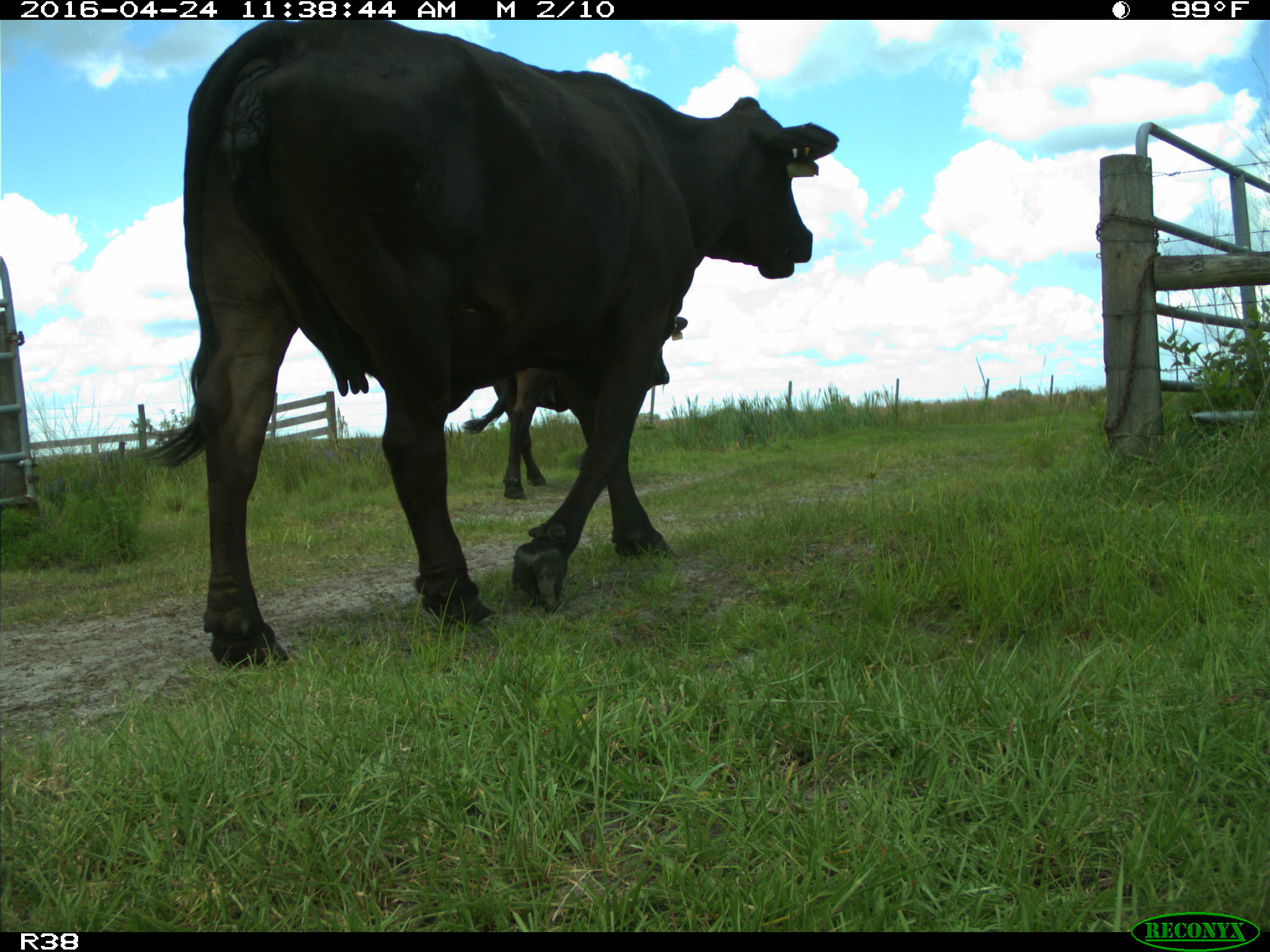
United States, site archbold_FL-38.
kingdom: Animalia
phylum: Chordata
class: Mammalia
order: Artiodactyla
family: Bovidae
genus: Bos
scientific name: Bos taurus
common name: domestic cow